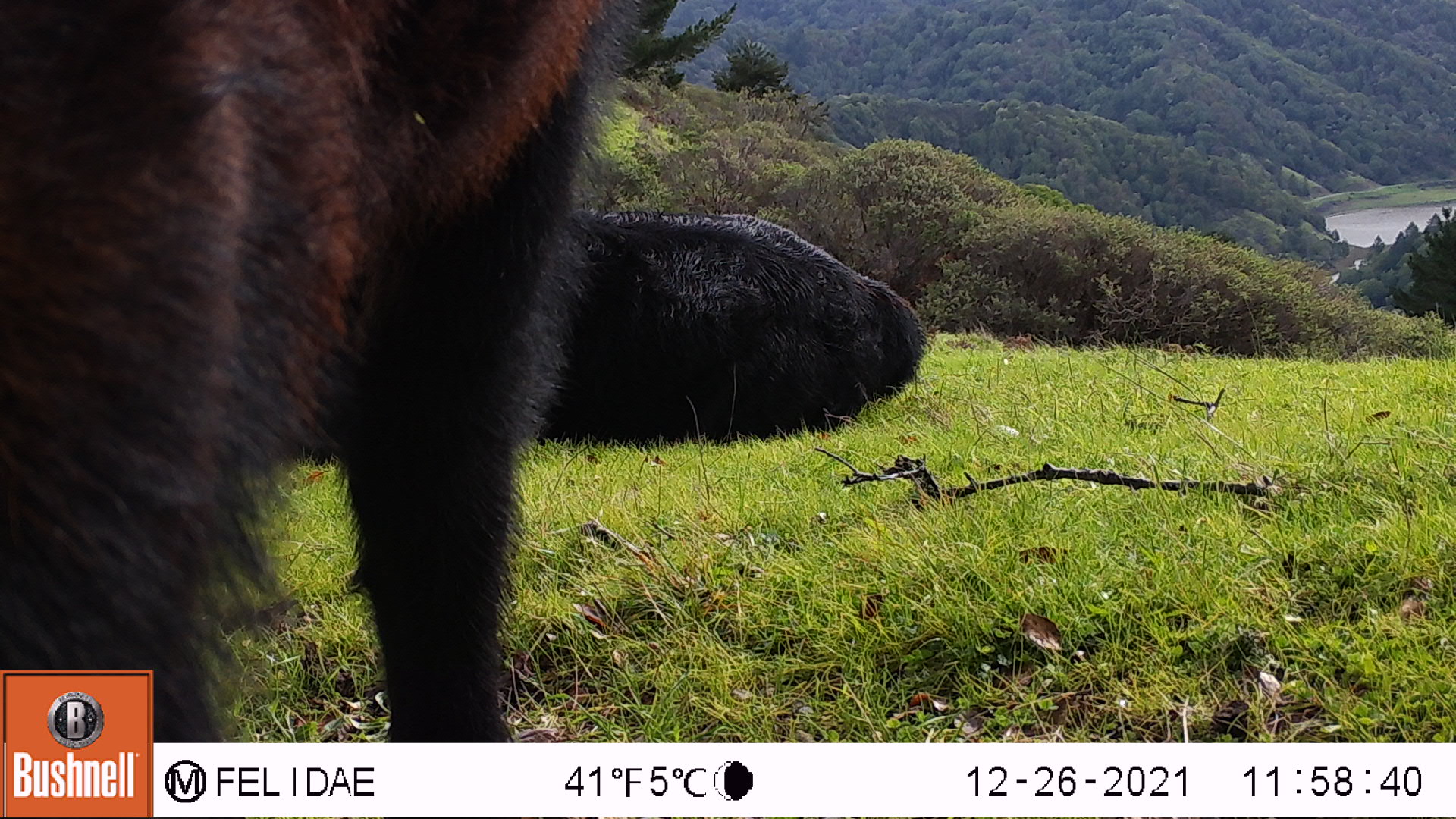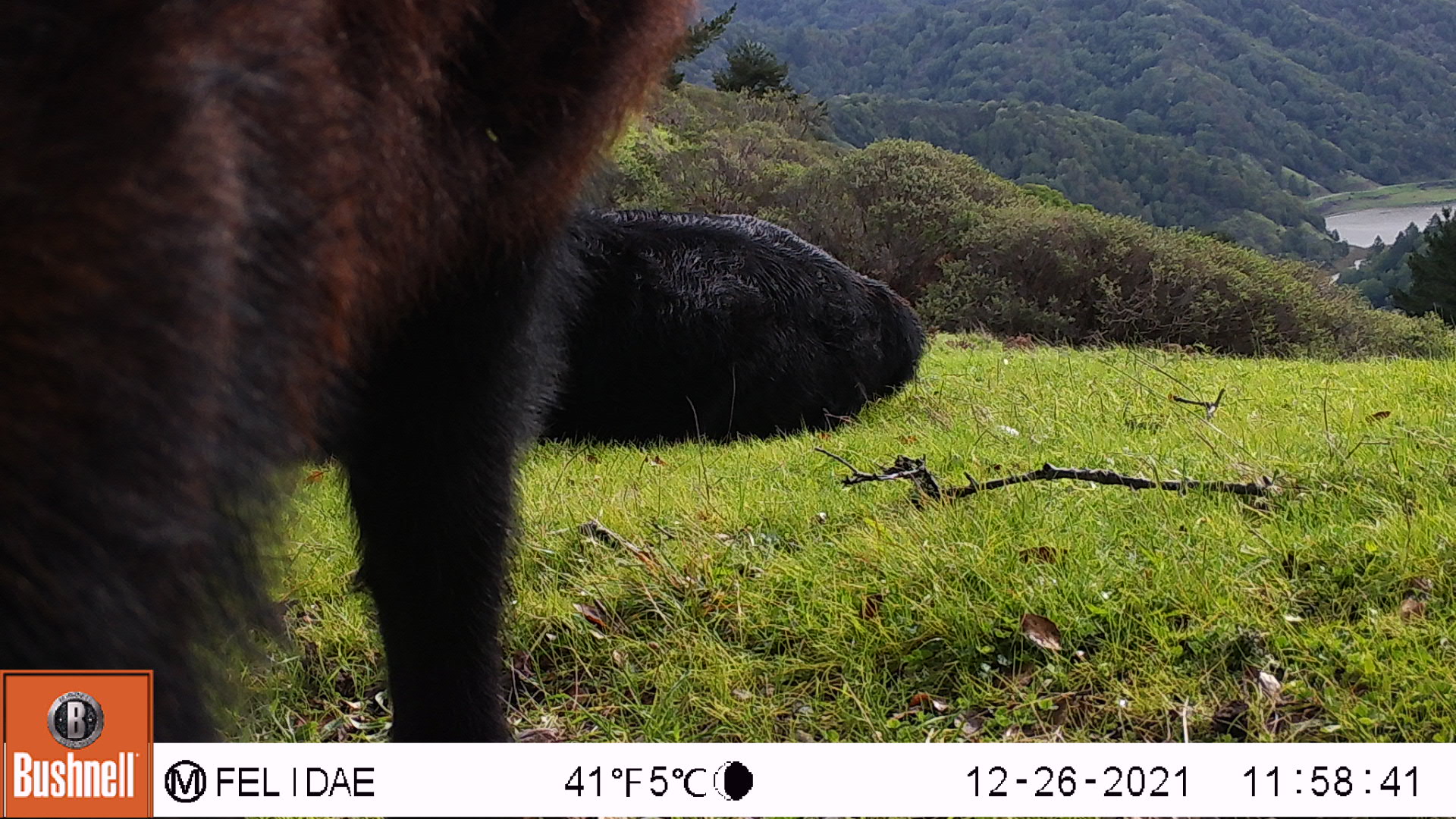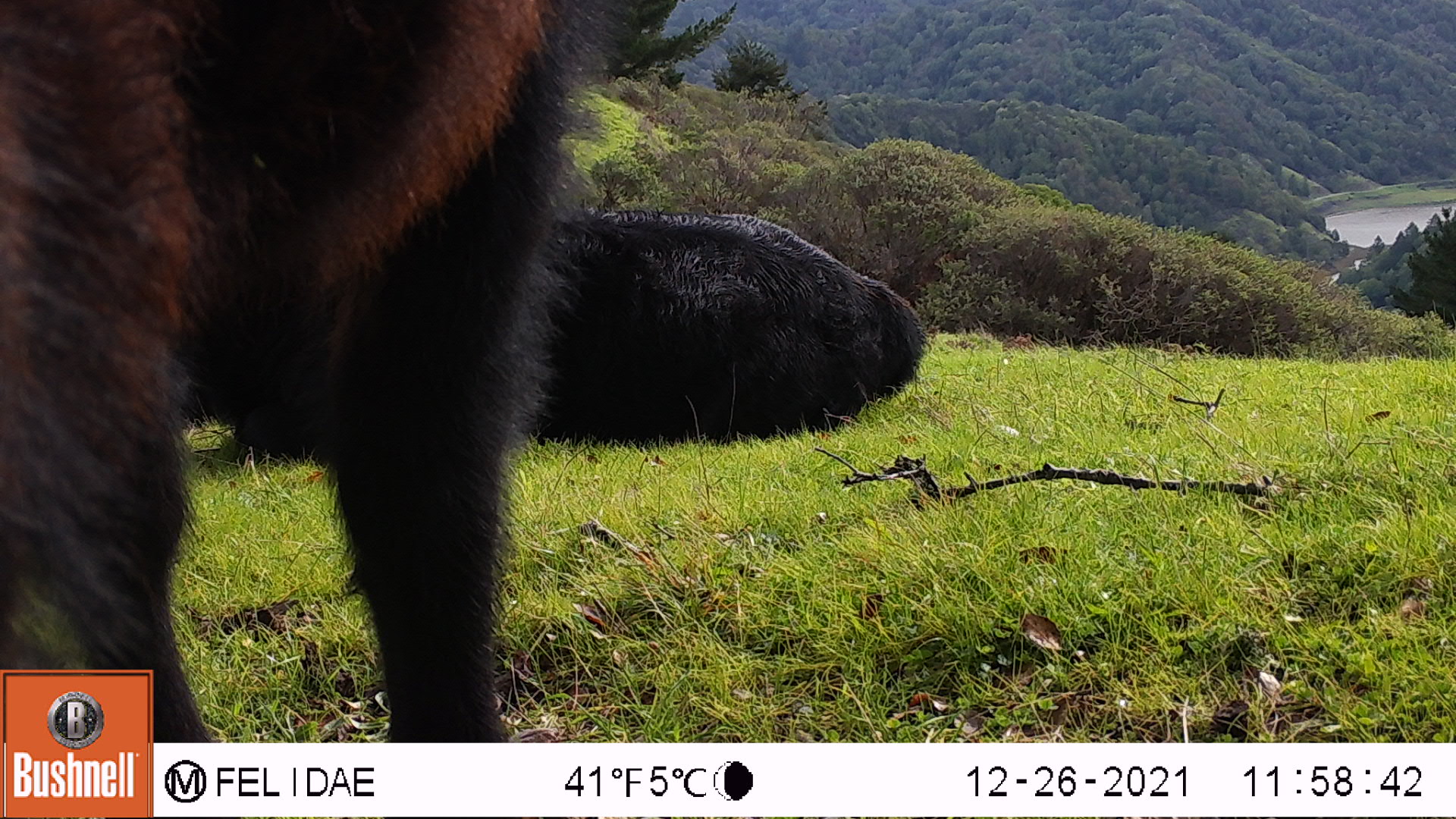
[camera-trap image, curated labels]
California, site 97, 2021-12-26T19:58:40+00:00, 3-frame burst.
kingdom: Animalia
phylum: Chordata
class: Mammalia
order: Artiodactyla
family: Bovidae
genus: Bos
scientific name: Bos taurus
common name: domestic cattle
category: cattle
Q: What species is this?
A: Cattle (domestic cattle) (Bos taurus).